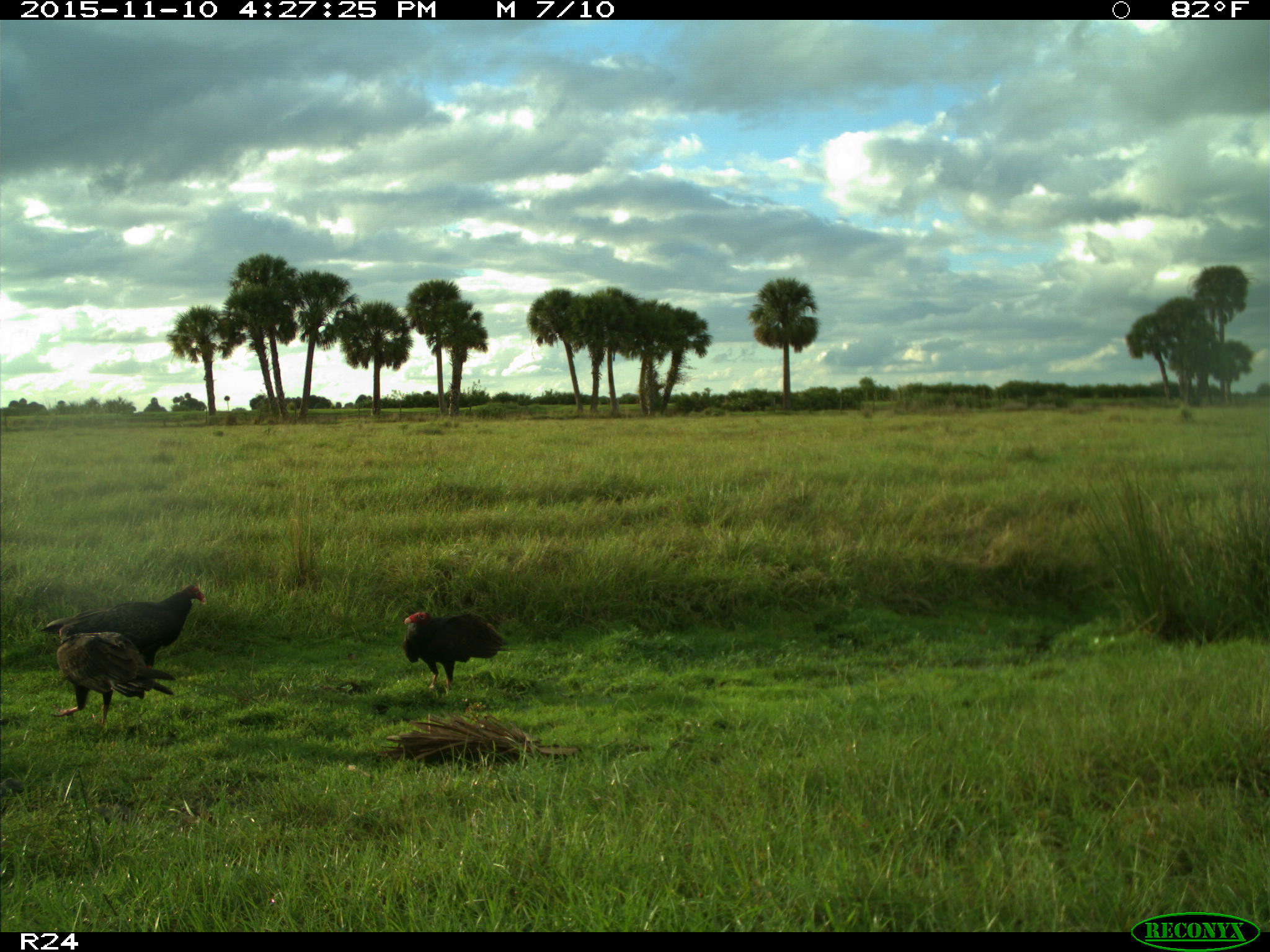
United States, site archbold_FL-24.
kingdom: Animalia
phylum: Chordata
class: Aves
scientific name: Aves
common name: birds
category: unidentified bird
Unidentified bird (birds) (Aves).